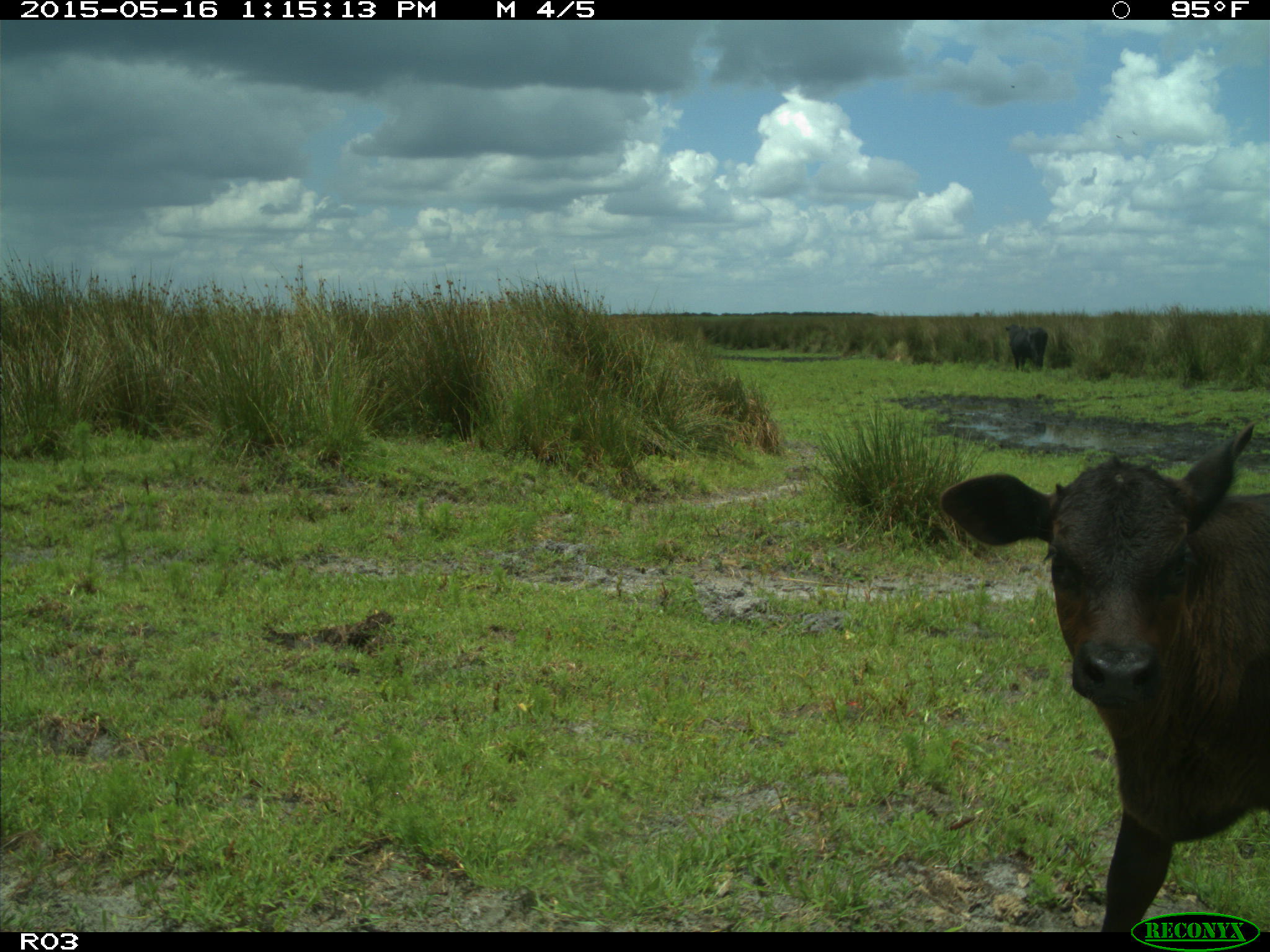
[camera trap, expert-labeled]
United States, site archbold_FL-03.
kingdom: Animalia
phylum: Chordata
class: Mammalia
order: Artiodactyla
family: Bovidae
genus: Bos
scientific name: Bos taurus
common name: domestic cow